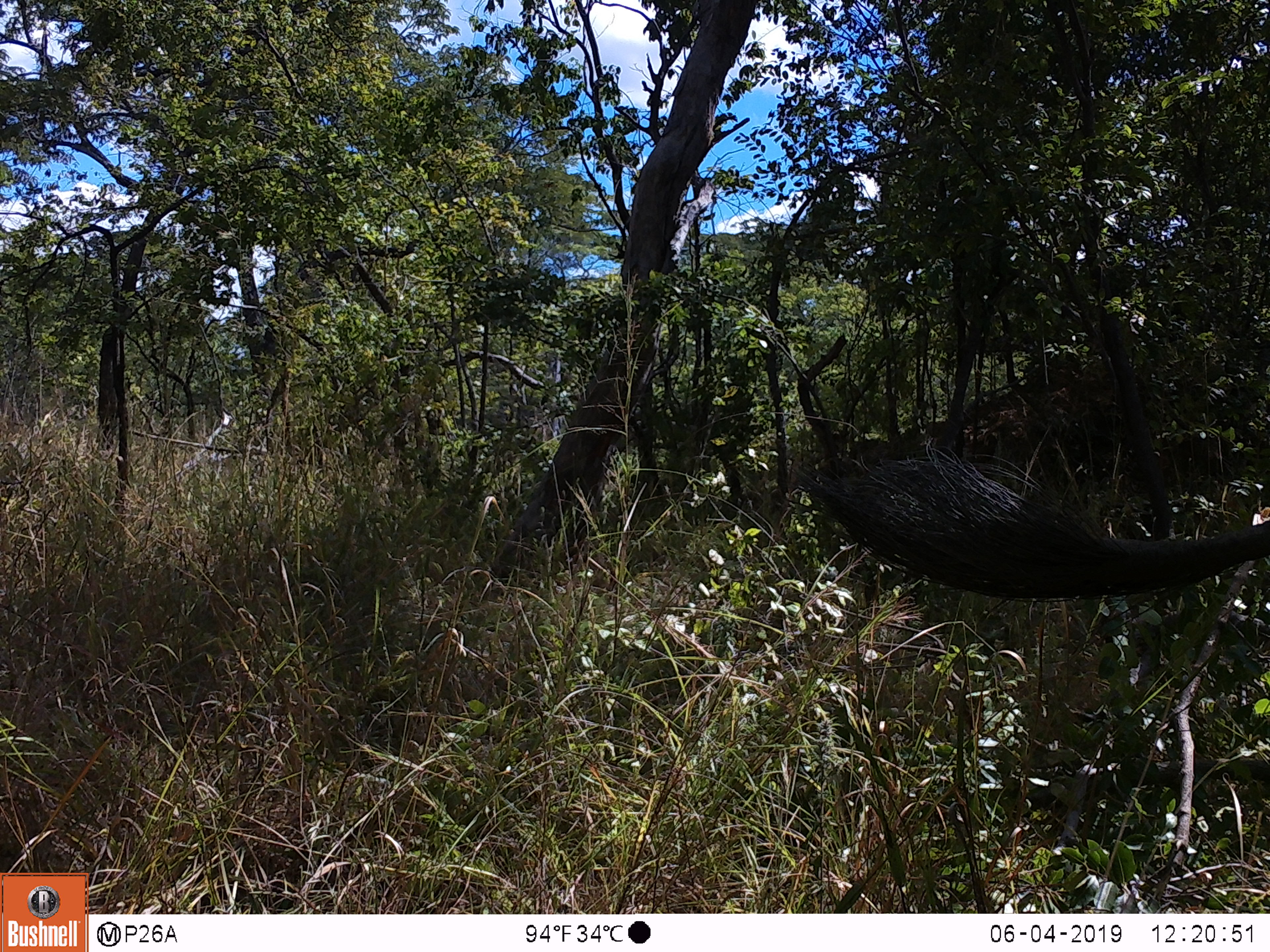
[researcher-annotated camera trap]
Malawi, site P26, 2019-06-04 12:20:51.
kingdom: Animalia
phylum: Chordata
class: Mammalia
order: Proboscidea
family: Elephantidae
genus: Loxodonta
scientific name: Loxodonta africana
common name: african savanna elephant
African savanna elephant (Loxodonta africana), count 1.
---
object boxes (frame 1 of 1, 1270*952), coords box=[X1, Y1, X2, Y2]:
african savanna elephant: box=[810, 446, 1269, 618]